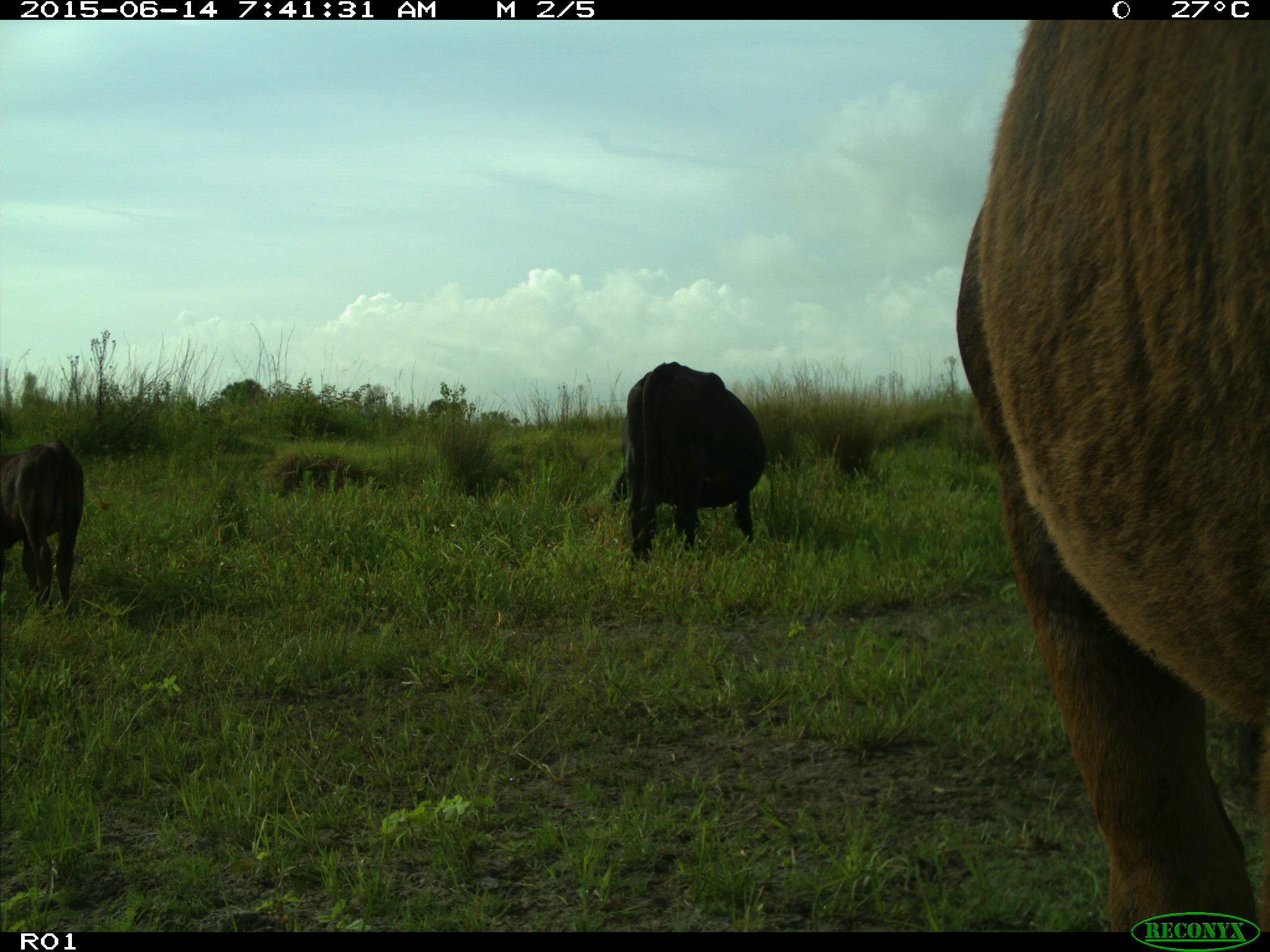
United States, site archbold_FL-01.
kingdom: Animalia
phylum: Chordata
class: Mammalia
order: Artiodactyla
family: Bovidae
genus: Bos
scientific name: Bos taurus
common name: domestic cow